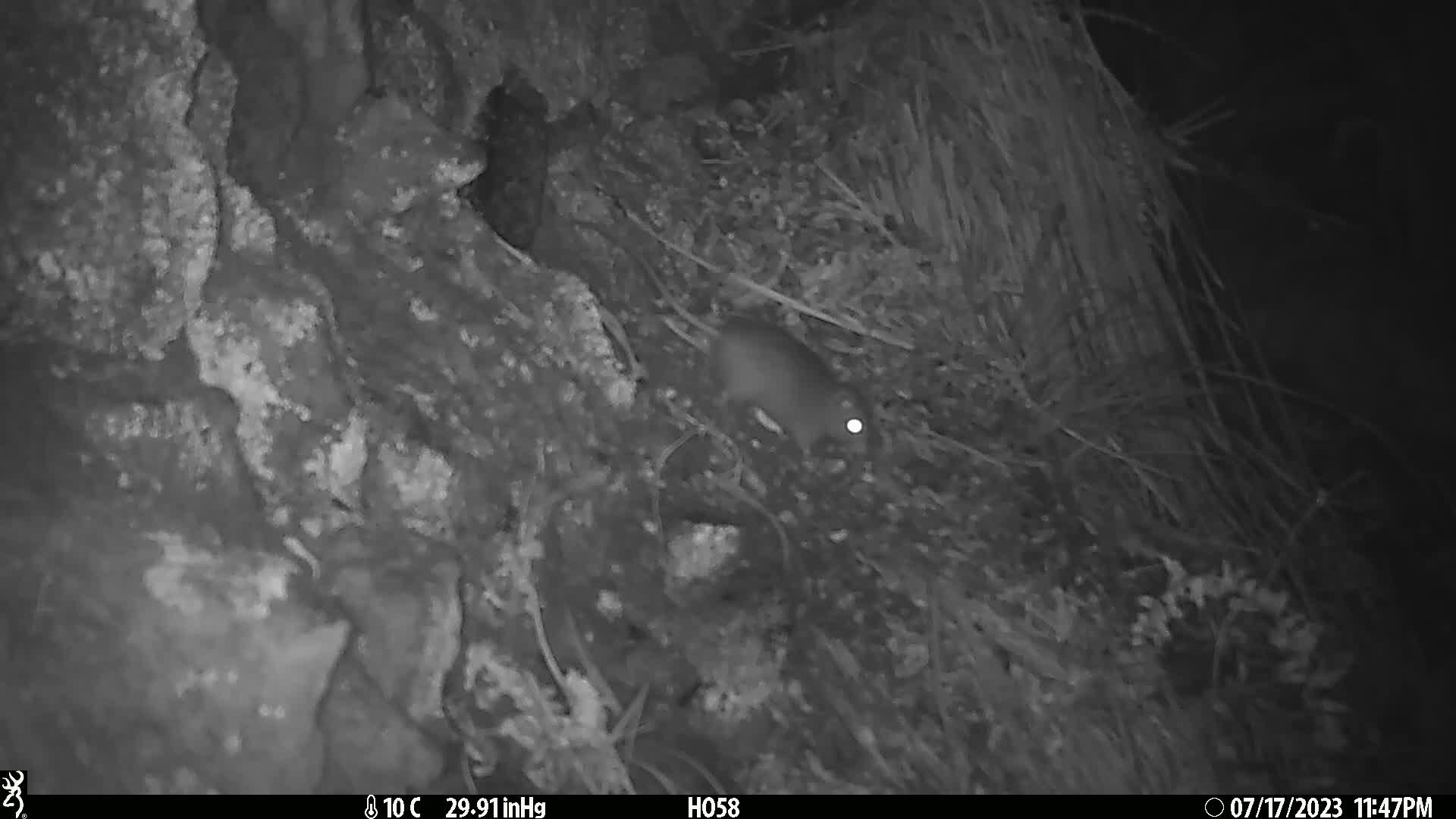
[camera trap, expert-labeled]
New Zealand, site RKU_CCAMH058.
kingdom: Animalia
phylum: Chordata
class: Mammalia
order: Rodentia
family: Muridae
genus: Rattus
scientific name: Rattus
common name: rat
Rat (Rattus).